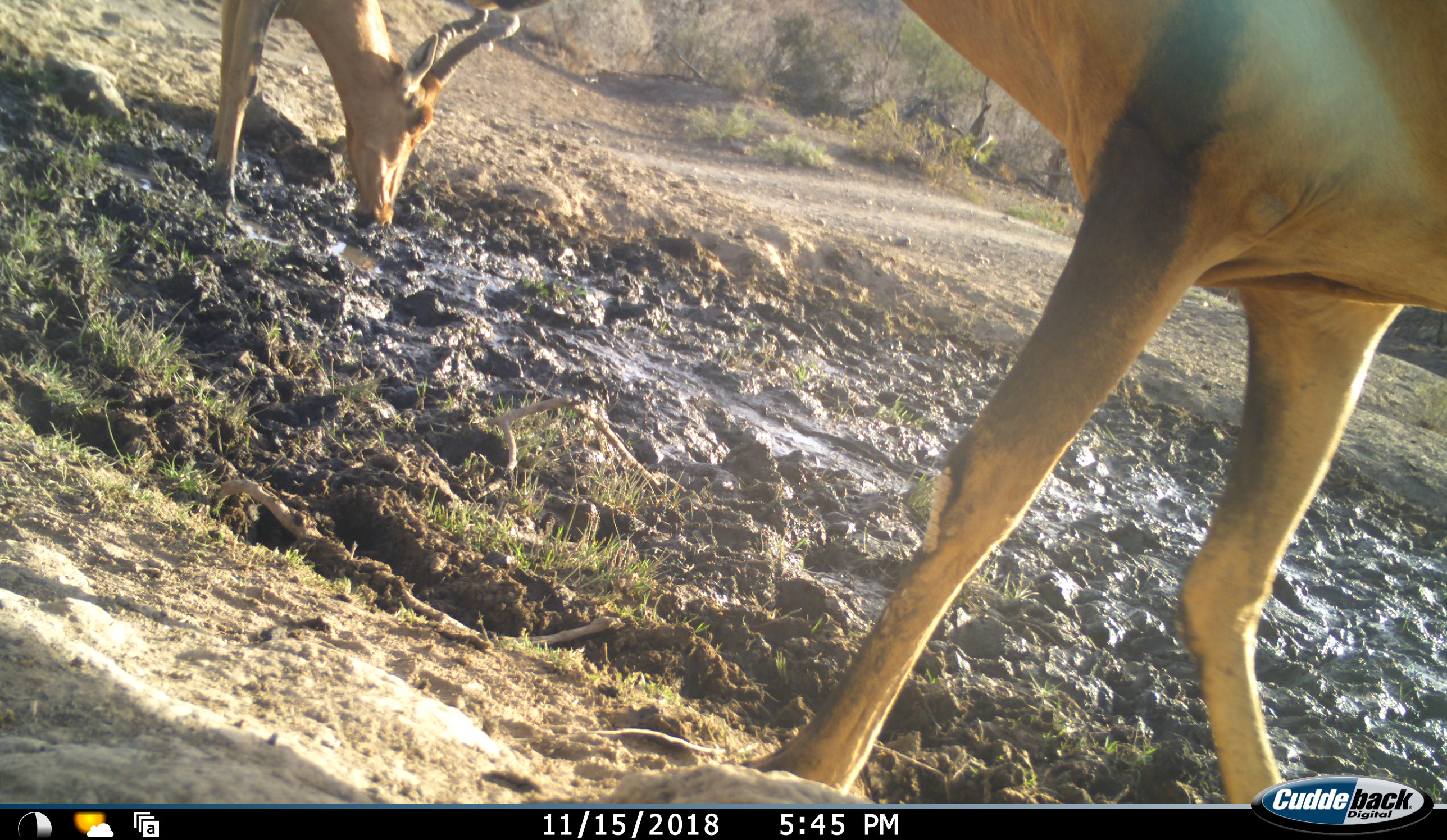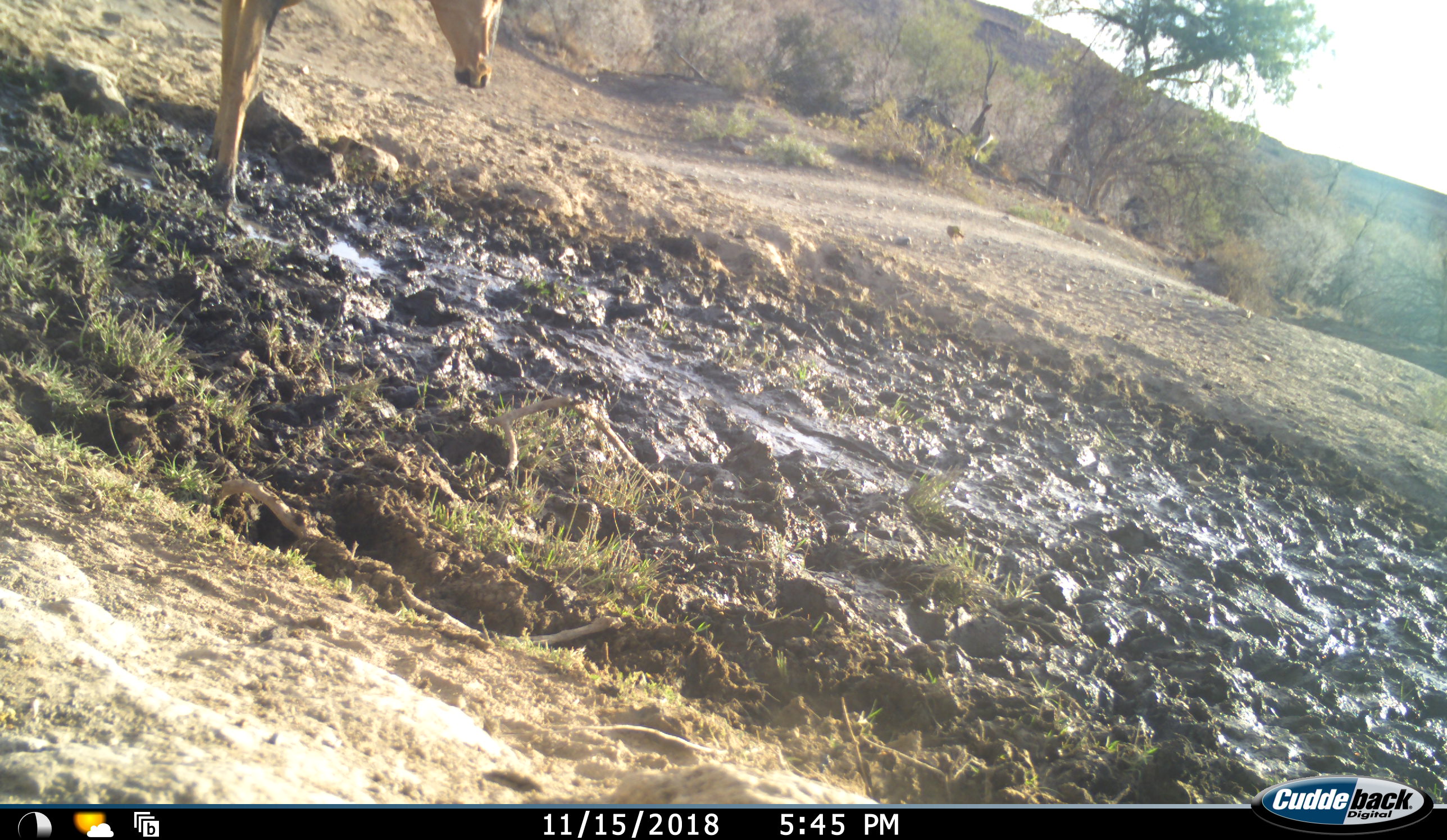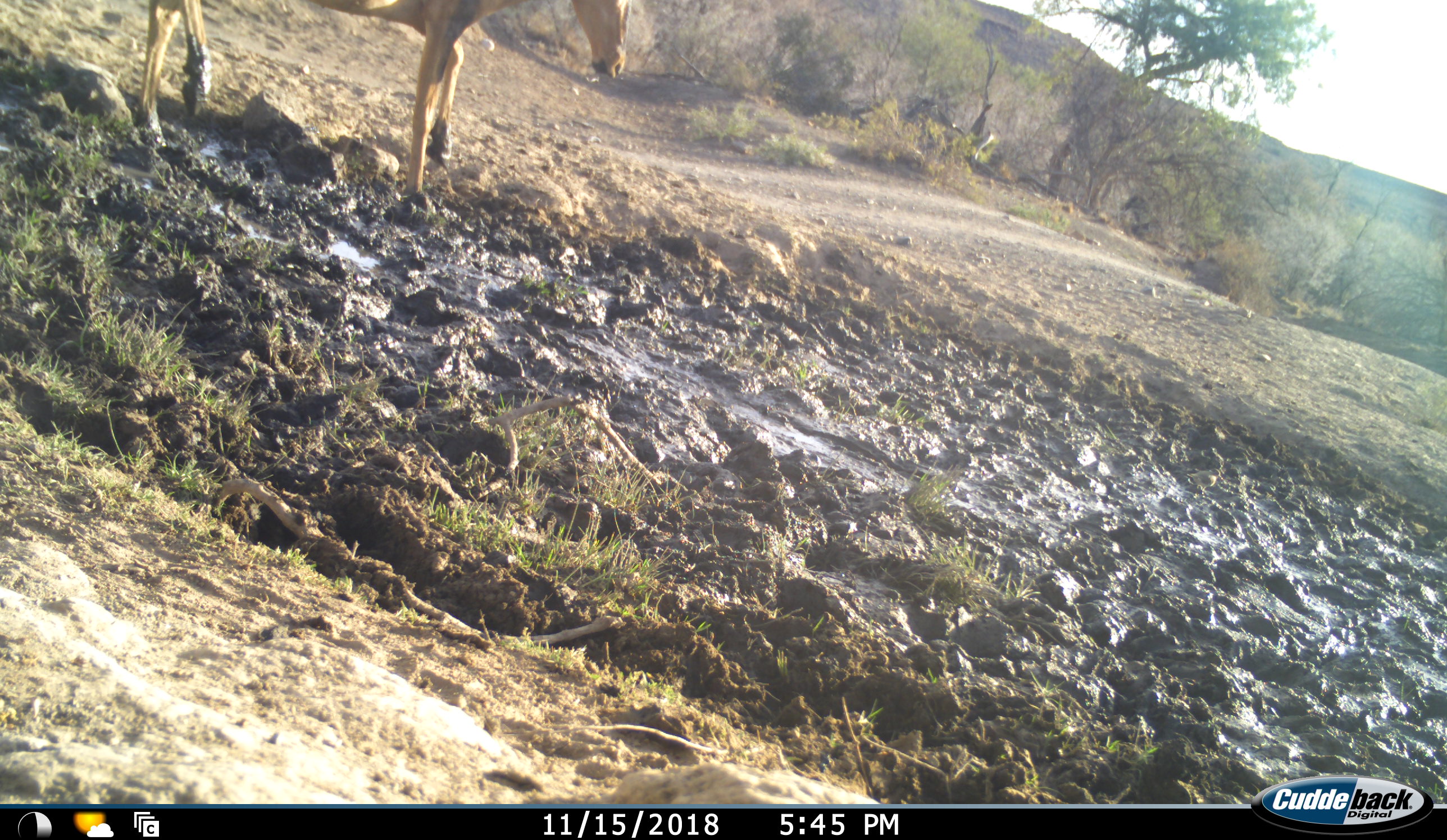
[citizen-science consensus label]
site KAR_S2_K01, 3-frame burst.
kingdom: Animalia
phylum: Chordata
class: Mammalia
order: Artiodactyla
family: Bovidae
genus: Alcelaphus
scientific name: Alcelaphus buselaphus caama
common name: red hartebeest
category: hartebeestred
Hartebeestred (red hartebeest) (Alcelaphus buselaphus caama), count 2. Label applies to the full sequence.